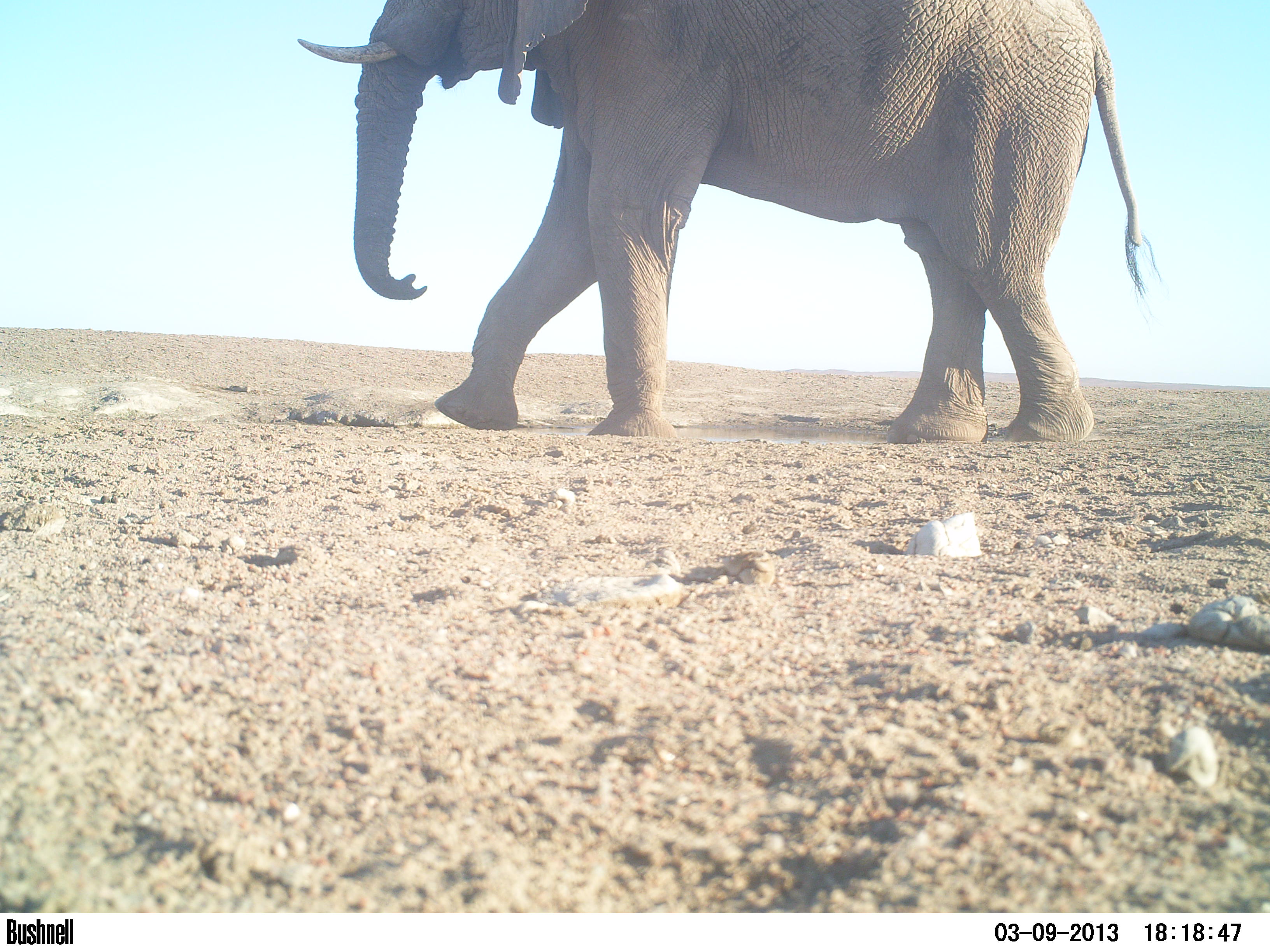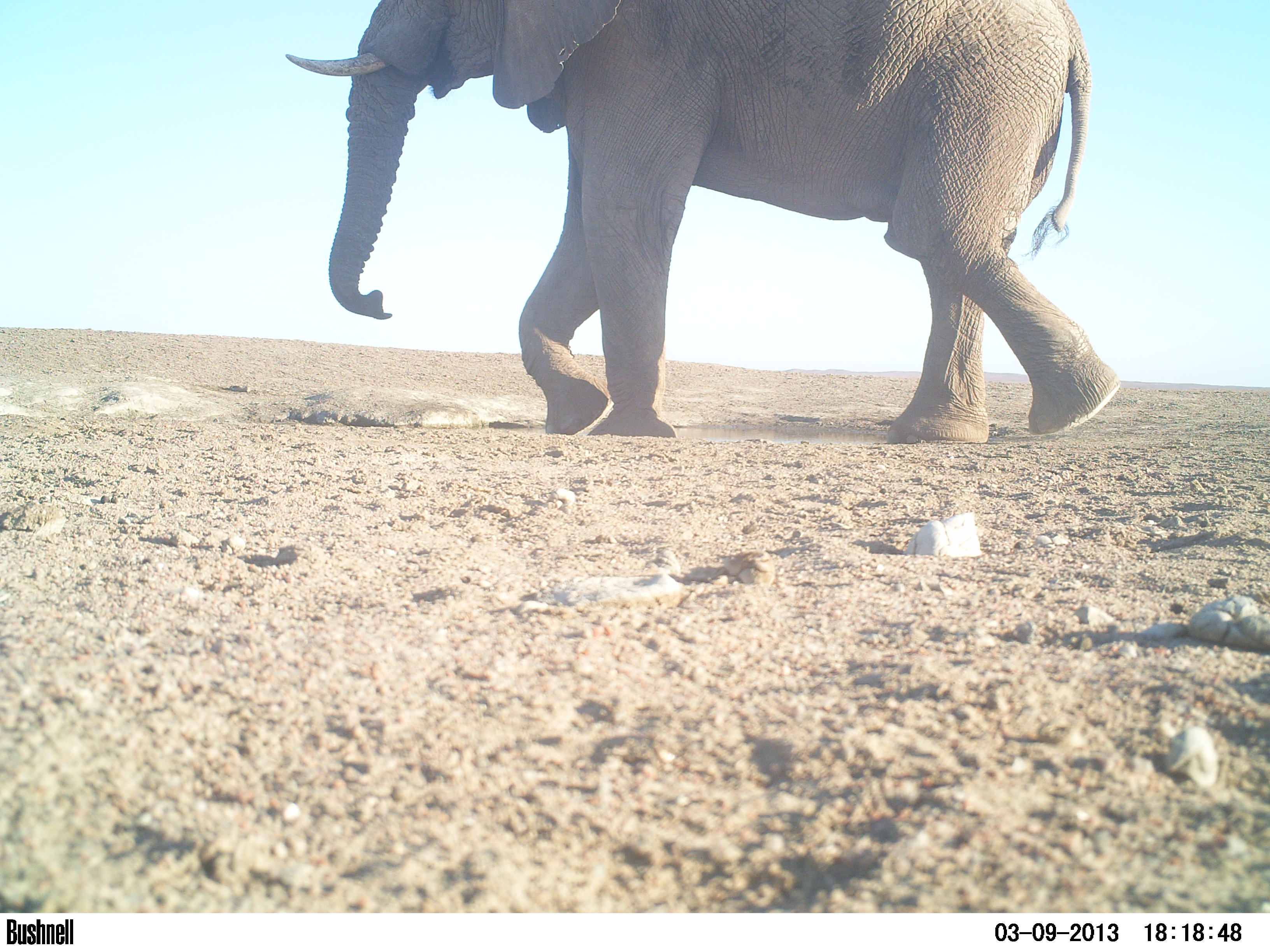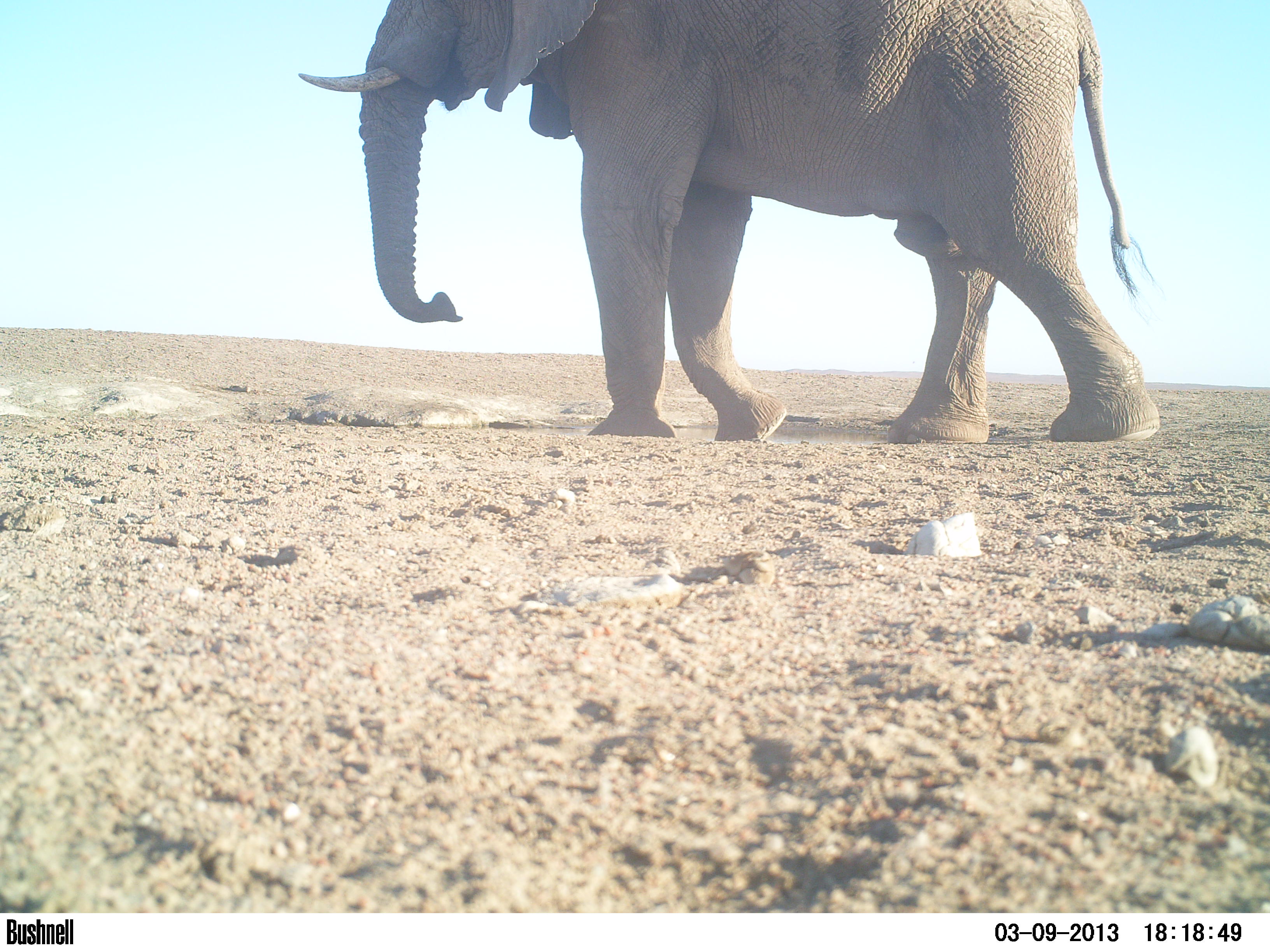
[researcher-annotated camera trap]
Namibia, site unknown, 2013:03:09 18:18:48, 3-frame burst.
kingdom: Animalia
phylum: Chordata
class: Mammalia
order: Proboscidea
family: Elephantidae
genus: Loxodonta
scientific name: Loxodonta africana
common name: african elephant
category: loxodanta africana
Loxodanta africana (african elephant) (Loxodonta africana).